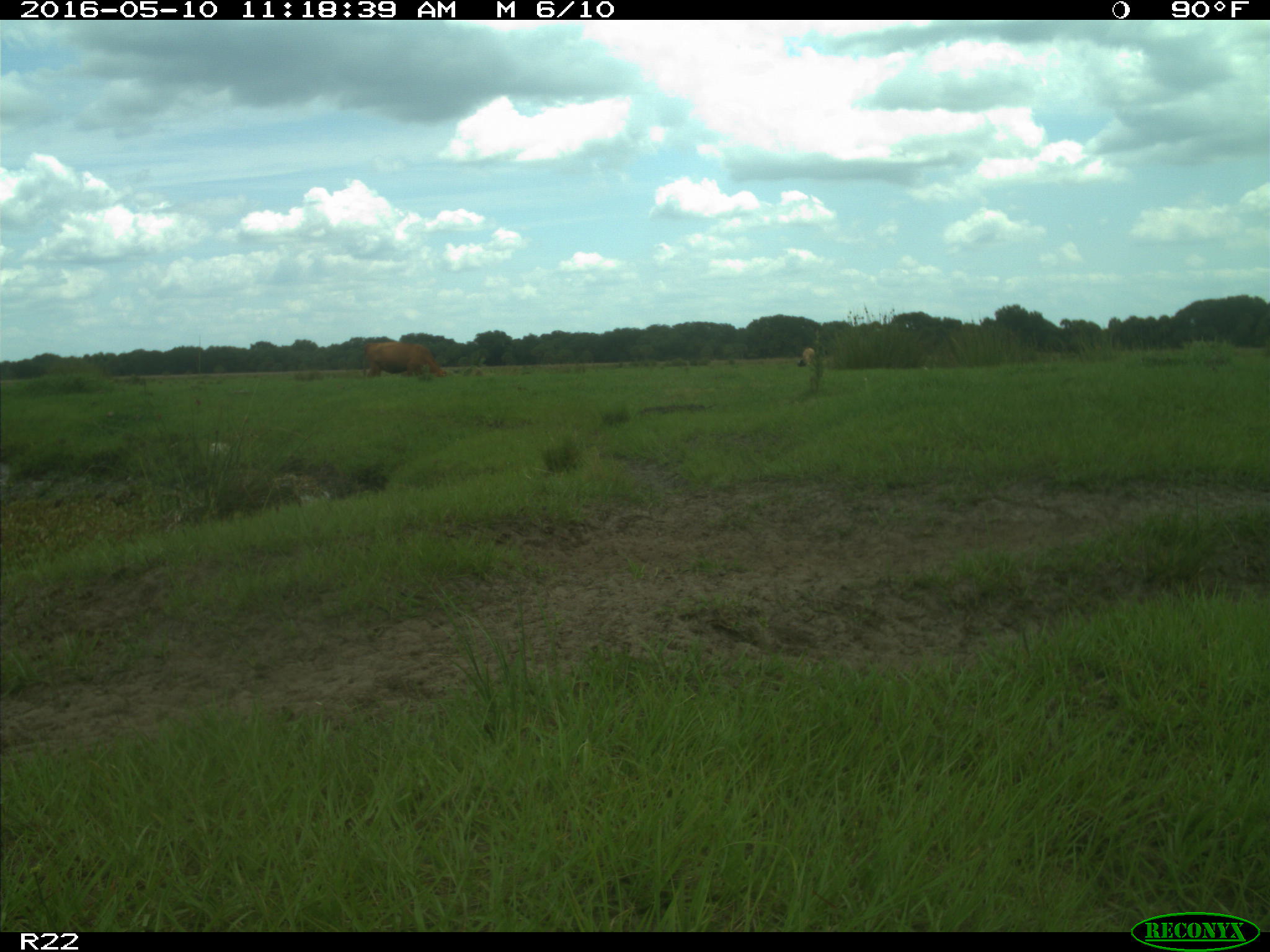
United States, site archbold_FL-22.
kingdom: Animalia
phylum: Chordata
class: Mammalia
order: Artiodactyla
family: Bovidae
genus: Bos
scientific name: Bos taurus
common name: domestic cow